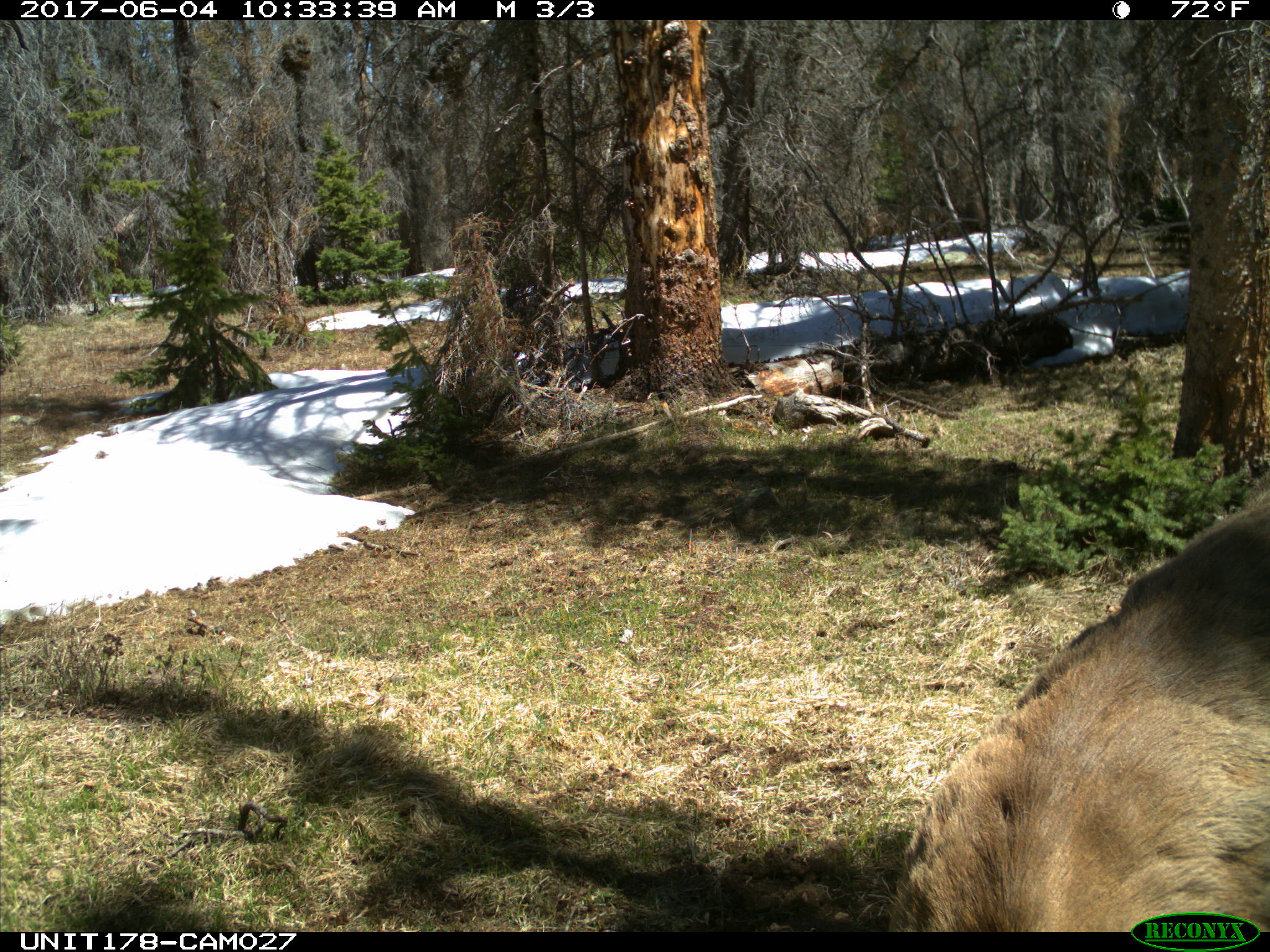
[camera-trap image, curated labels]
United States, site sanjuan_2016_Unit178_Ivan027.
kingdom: Animalia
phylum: Chordata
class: Mammalia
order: Artiodactyla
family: Cervidae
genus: Cervus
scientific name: Cervus elaphus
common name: red deer